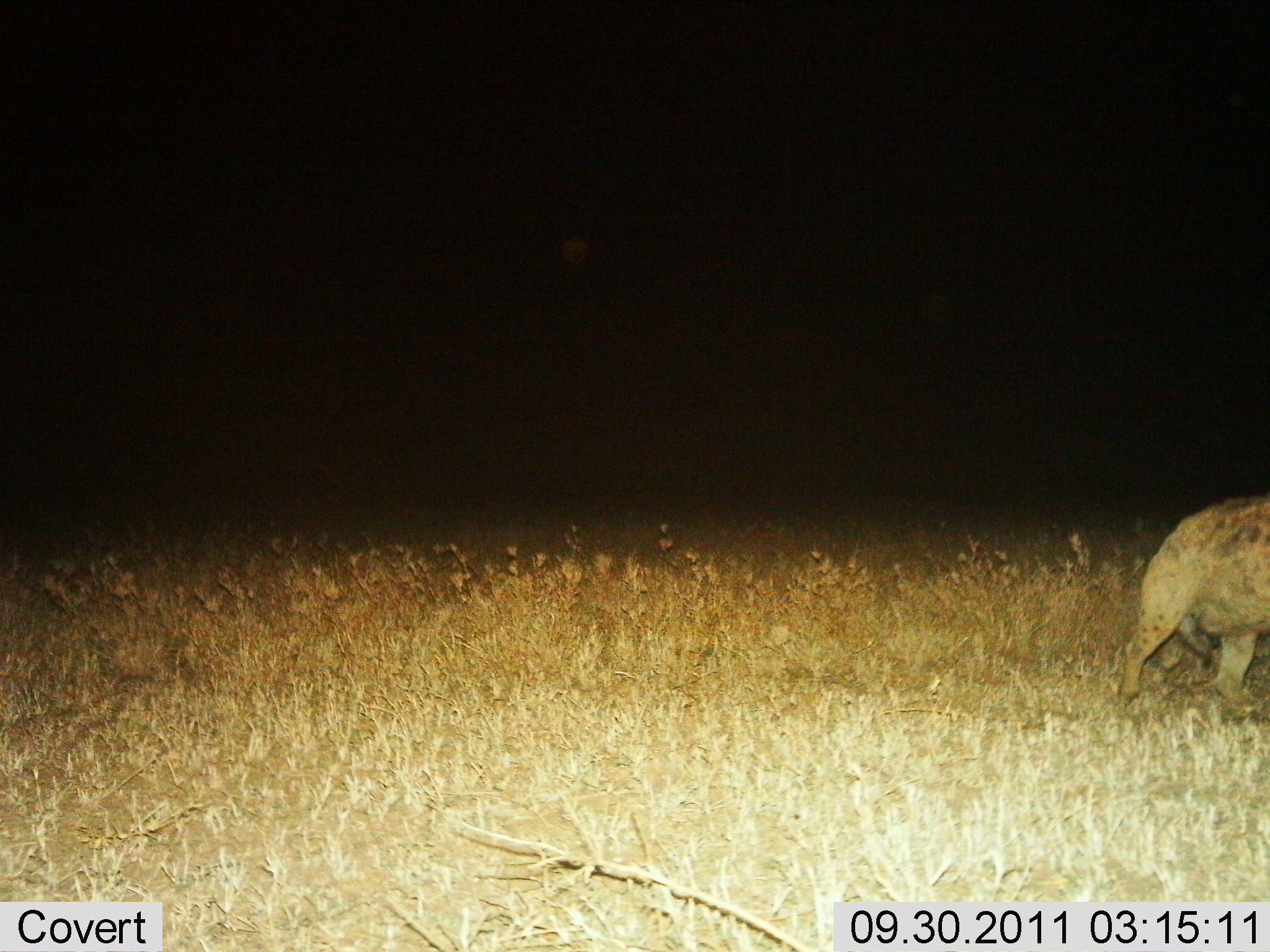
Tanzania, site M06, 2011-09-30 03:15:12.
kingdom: Animalia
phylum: Chordata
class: Mammalia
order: Carnivora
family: Hyaenidae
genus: Crocuta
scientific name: Crocuta crocuta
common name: spotted hyena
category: hyenaspotted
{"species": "hyenaspotted (spotted hyena) (Crocuta crocuta)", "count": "1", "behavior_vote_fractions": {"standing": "20%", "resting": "0%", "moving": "80%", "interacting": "0%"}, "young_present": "0%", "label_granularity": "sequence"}